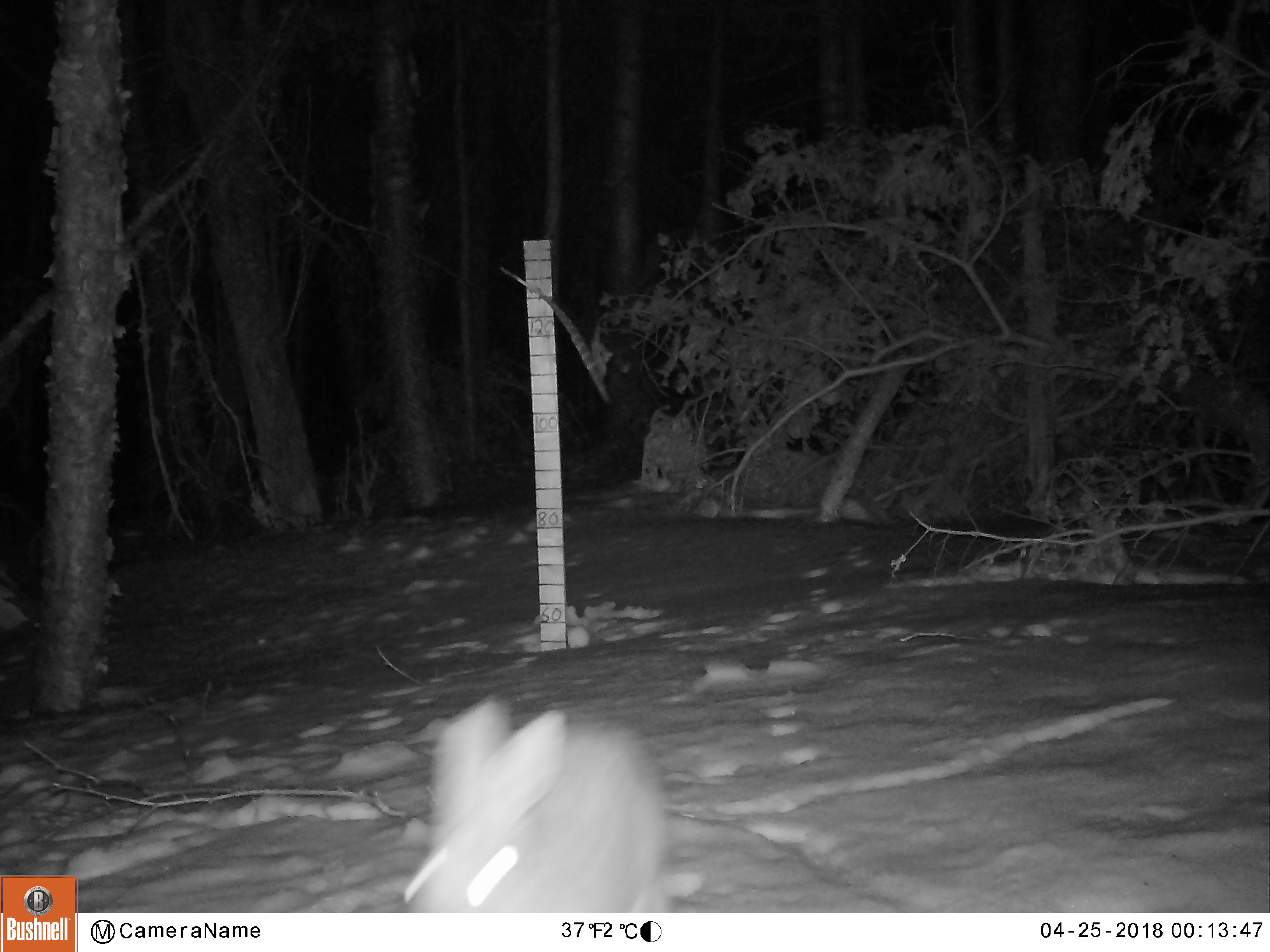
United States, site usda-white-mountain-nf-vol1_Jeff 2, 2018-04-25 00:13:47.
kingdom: Animalia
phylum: Chordata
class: Mammalia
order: Lagomorpha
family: Leporidae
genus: Lepus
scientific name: Lepus americanus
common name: snowshoe hare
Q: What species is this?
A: Snowshoe hare (Lepus americanus).